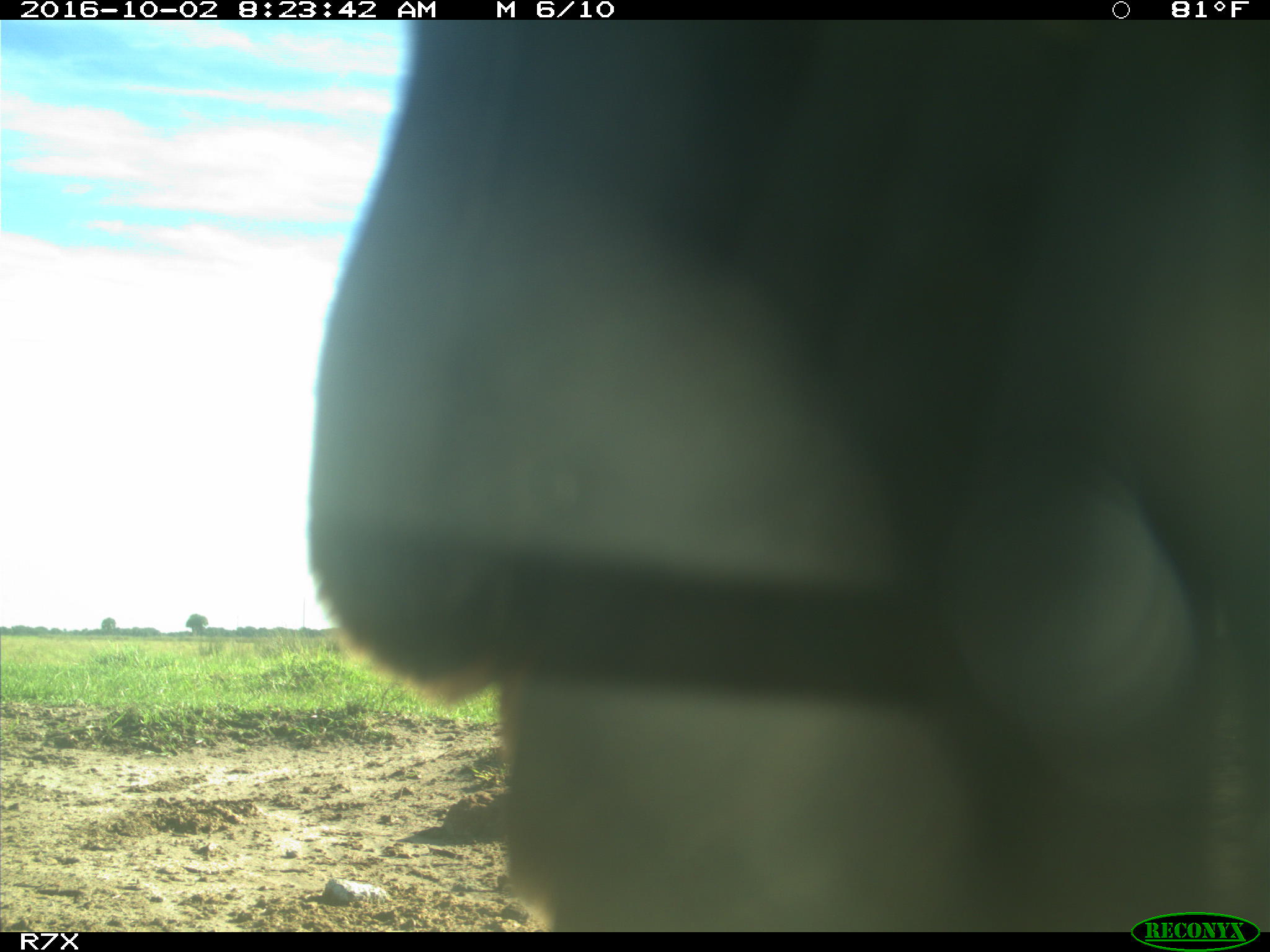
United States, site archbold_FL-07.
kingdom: Animalia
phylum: Chordata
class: Aves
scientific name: Aves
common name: birds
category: unidentified bird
Unidentified bird (birds) (Aves).